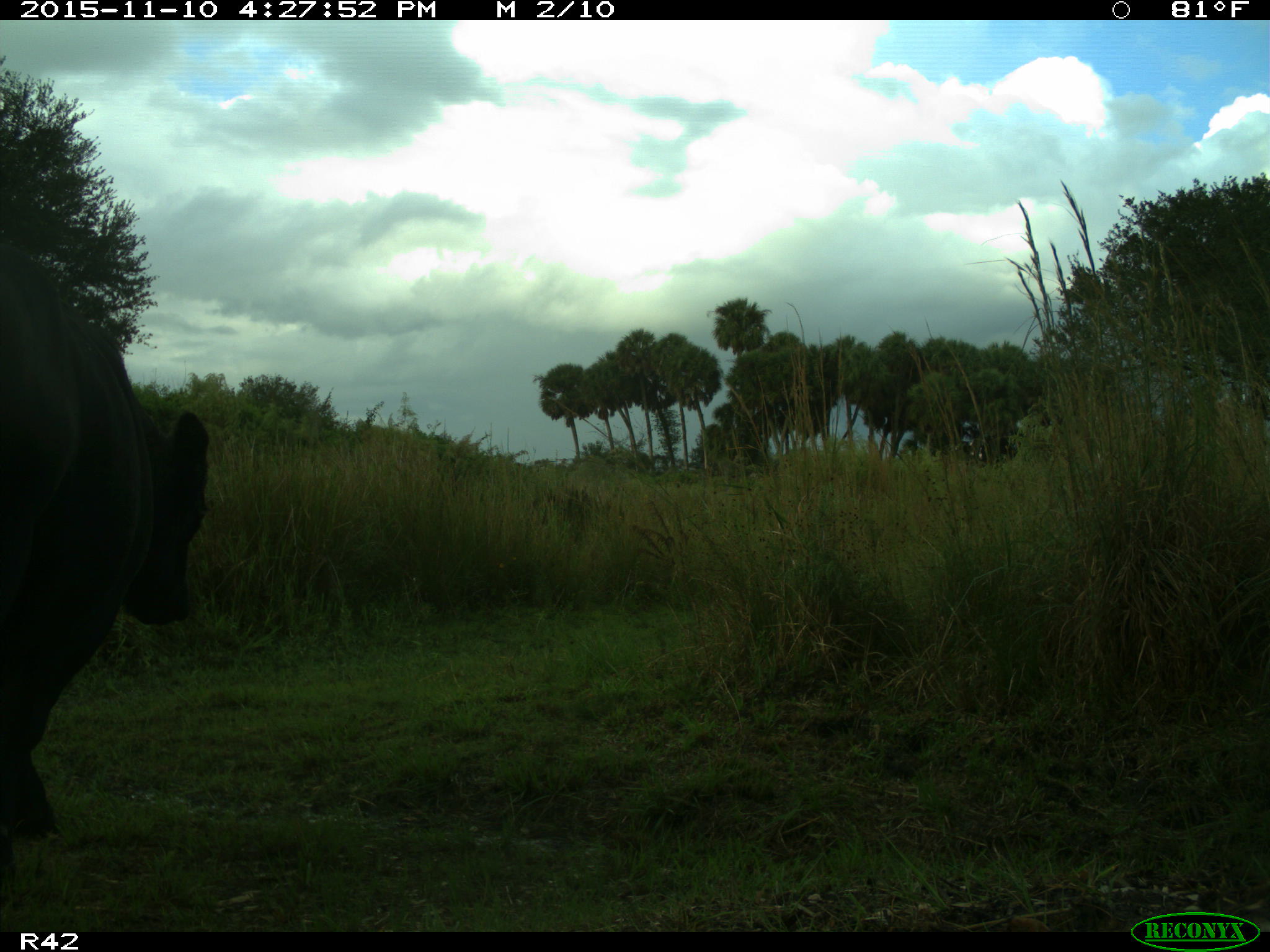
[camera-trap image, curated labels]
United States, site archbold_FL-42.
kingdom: Animalia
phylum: Chordata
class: Mammalia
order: Artiodactyla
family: Bovidae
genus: Bos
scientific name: Bos taurus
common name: domestic cow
Bos taurus (domestic cow).